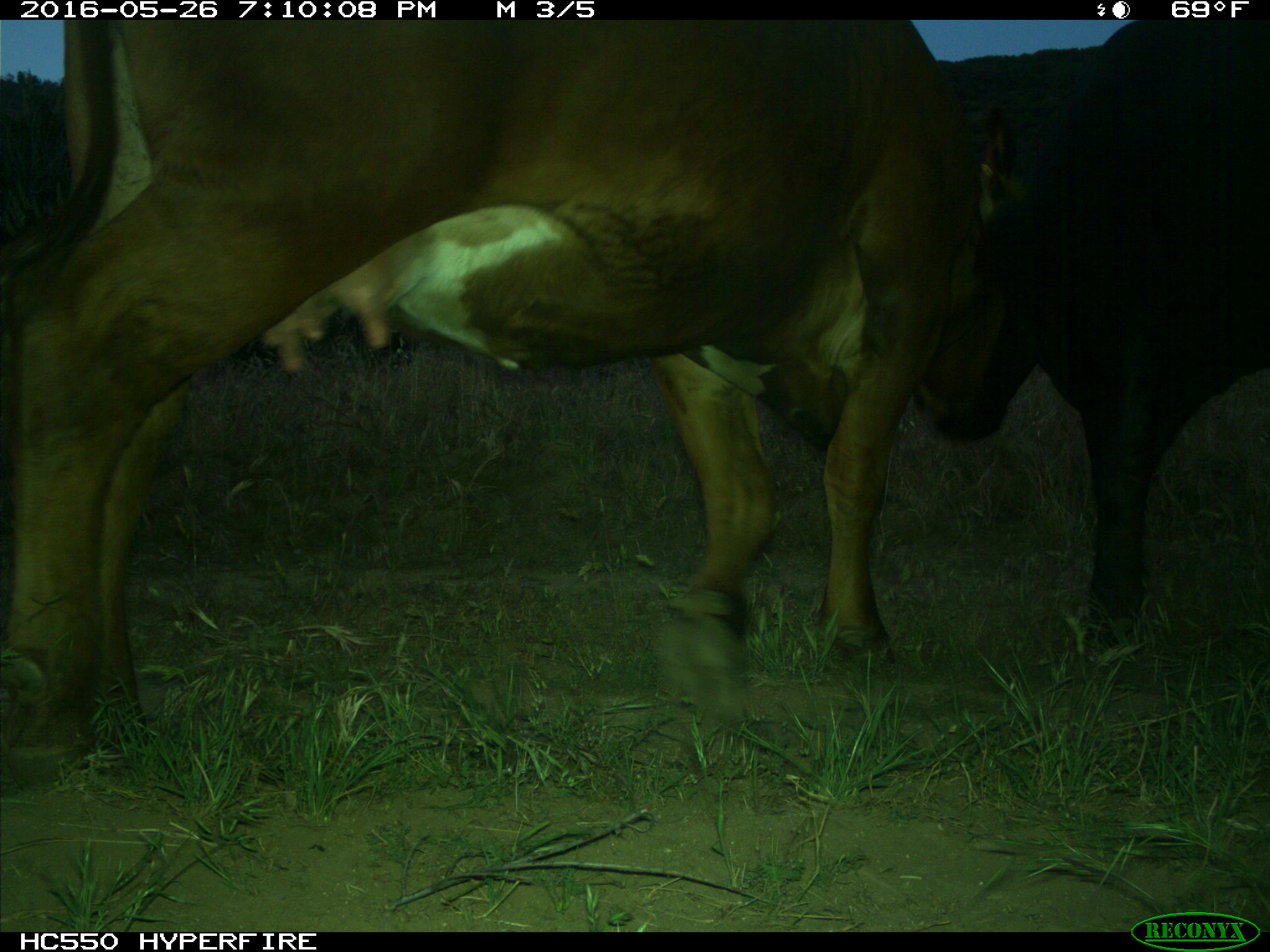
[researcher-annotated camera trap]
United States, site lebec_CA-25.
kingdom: Animalia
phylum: Chordata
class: Mammalia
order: Artiodactyla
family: Bovidae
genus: Bos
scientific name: Bos taurus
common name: domestic cow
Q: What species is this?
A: Bos taurus (domestic cow).